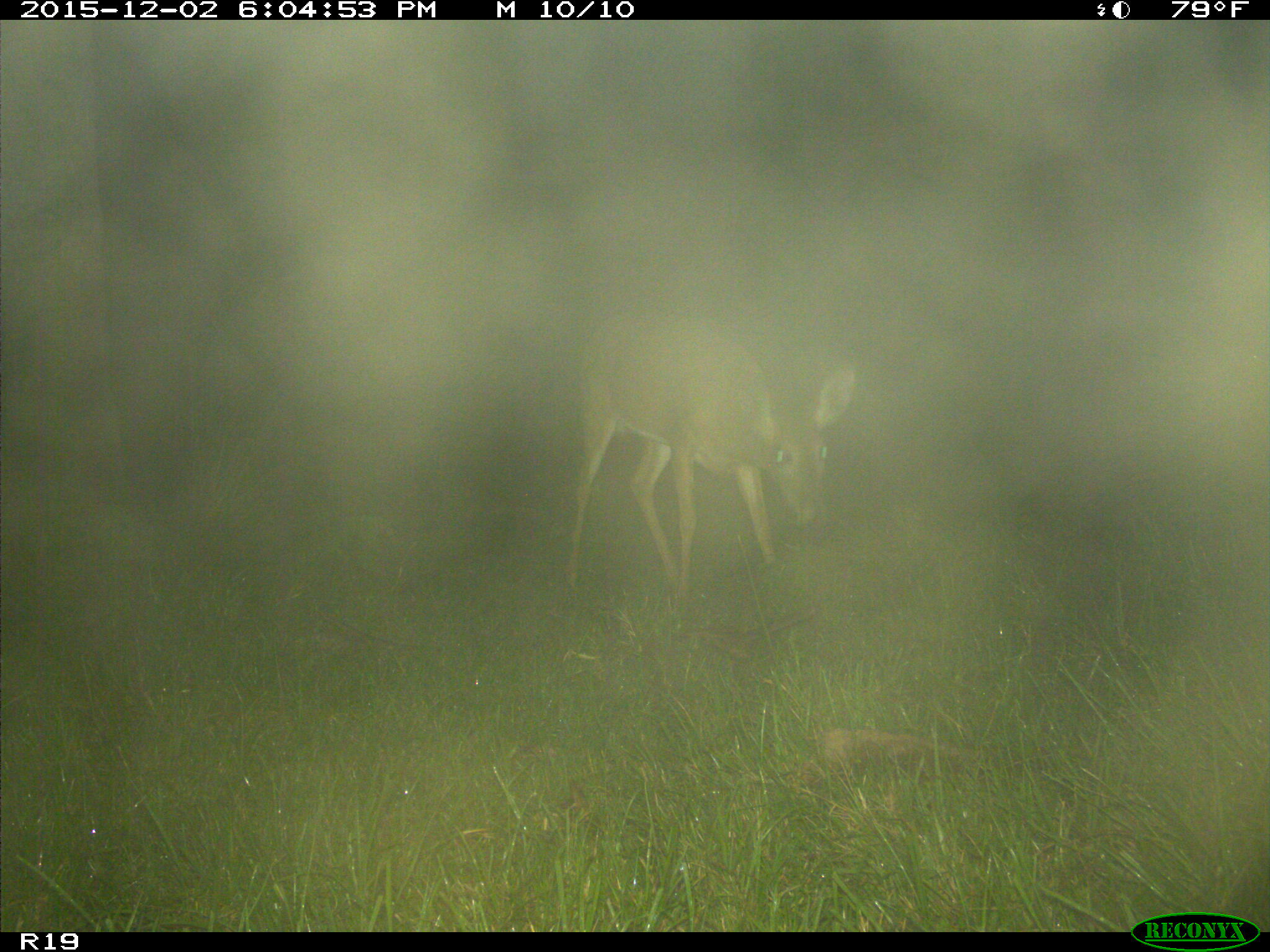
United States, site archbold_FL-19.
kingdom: Animalia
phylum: Chordata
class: Mammalia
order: Artiodactyla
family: Cervidae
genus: Odocoileus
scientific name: Odocoileus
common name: deer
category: unidentified deer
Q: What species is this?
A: Unidentified deer (deer) (Odocoileus).